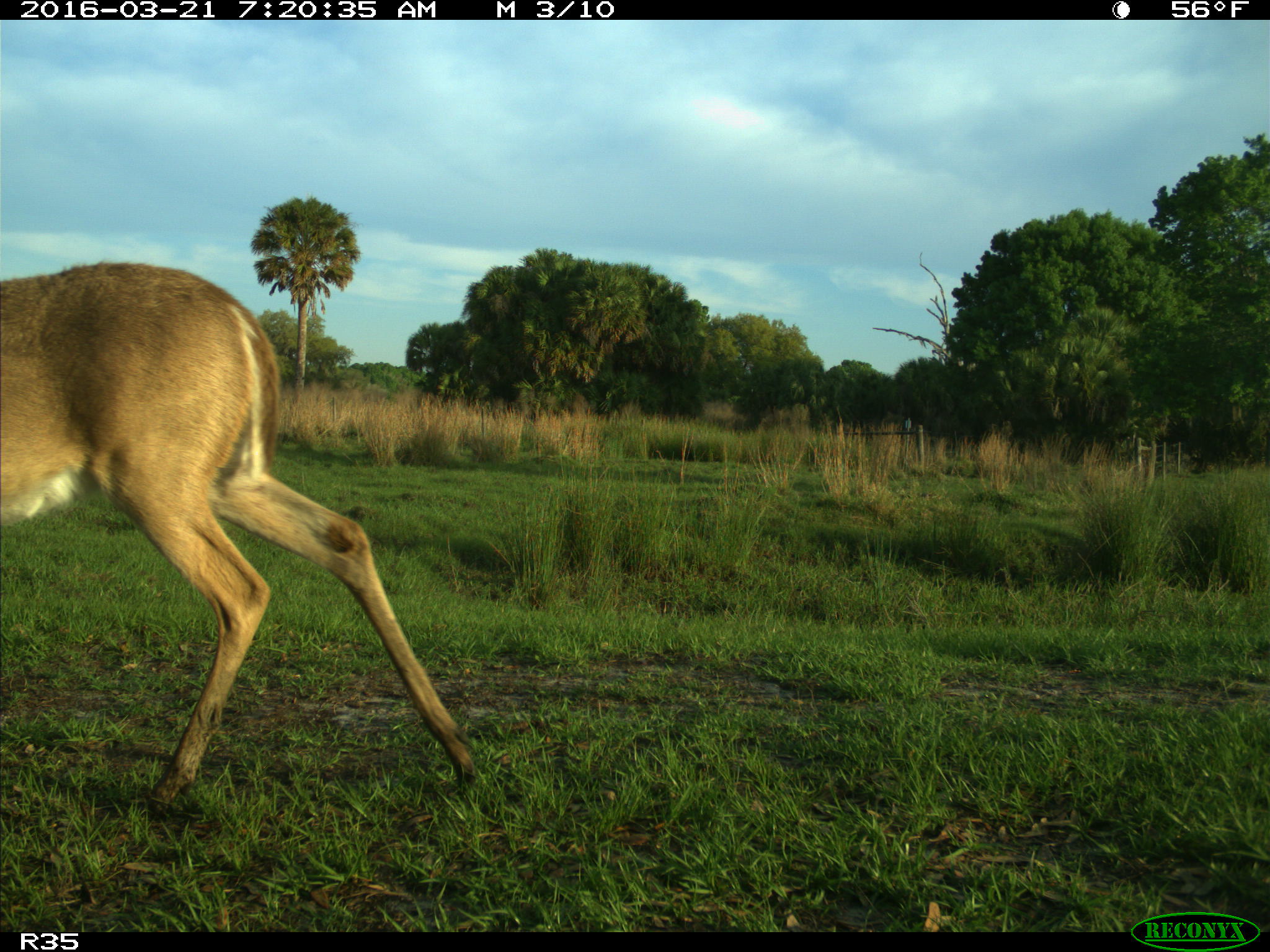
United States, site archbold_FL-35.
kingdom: Animalia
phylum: Chordata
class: Mammalia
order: Artiodactyla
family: Cervidae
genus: Odocoileus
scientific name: Odocoileus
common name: deer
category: unidentified deer